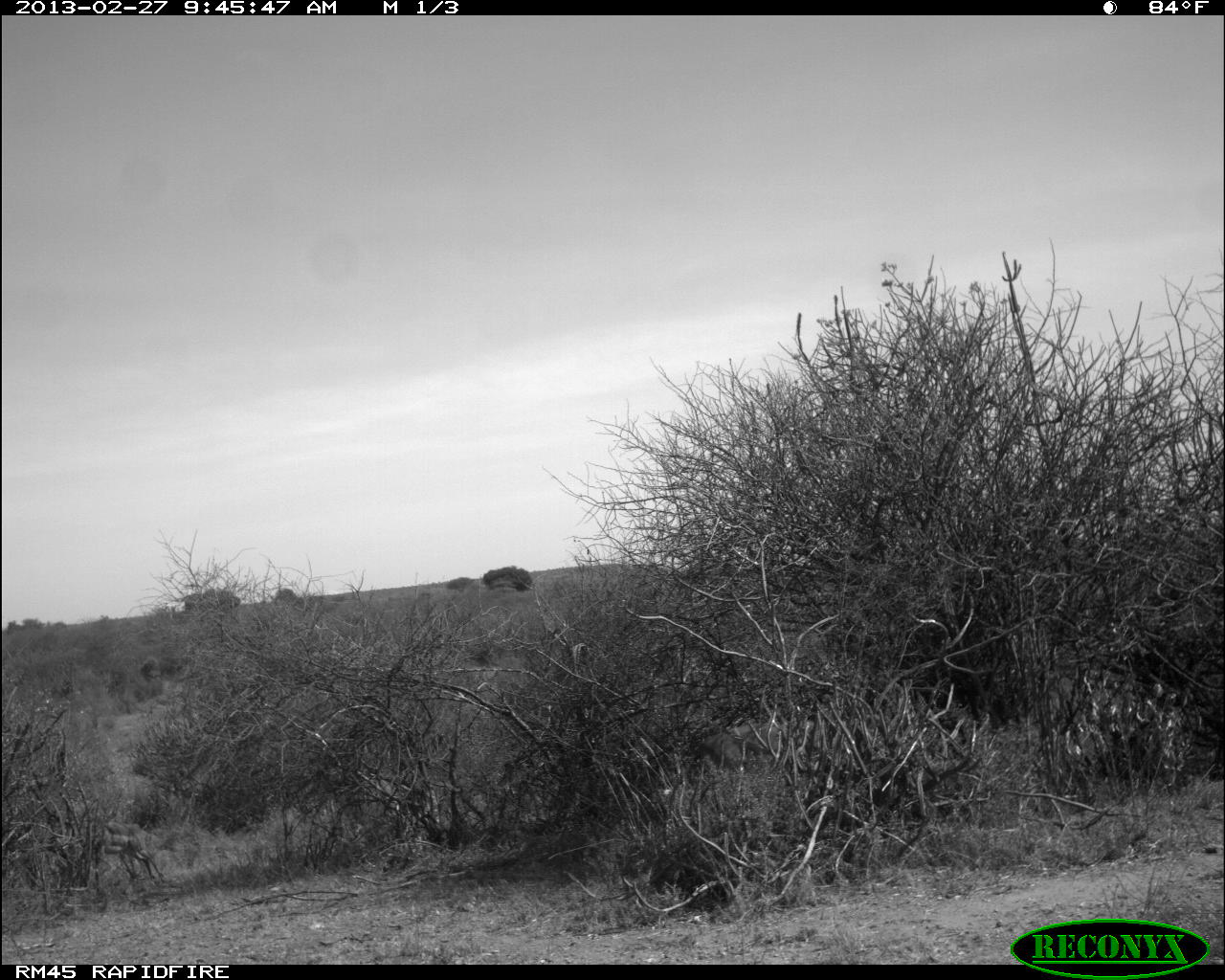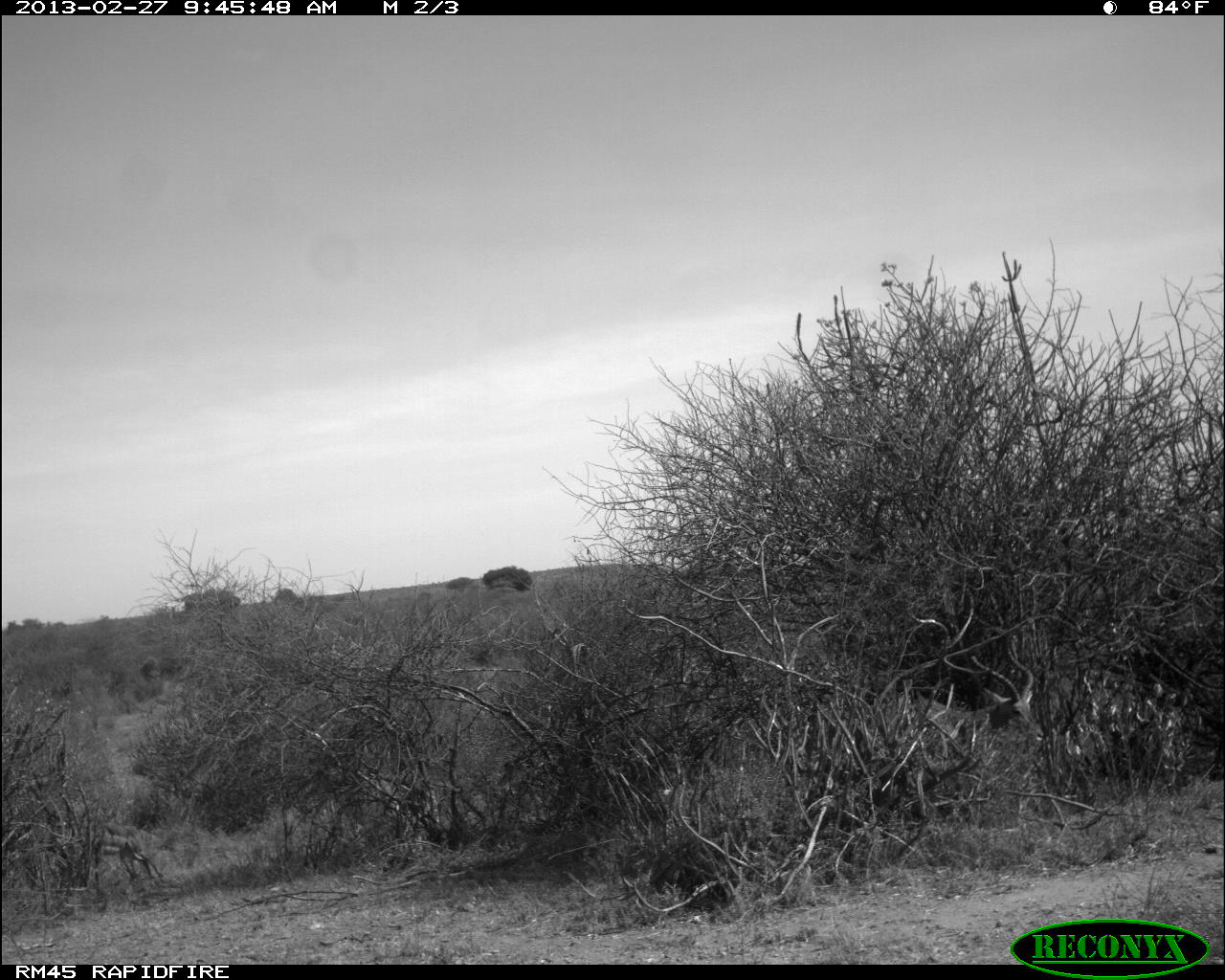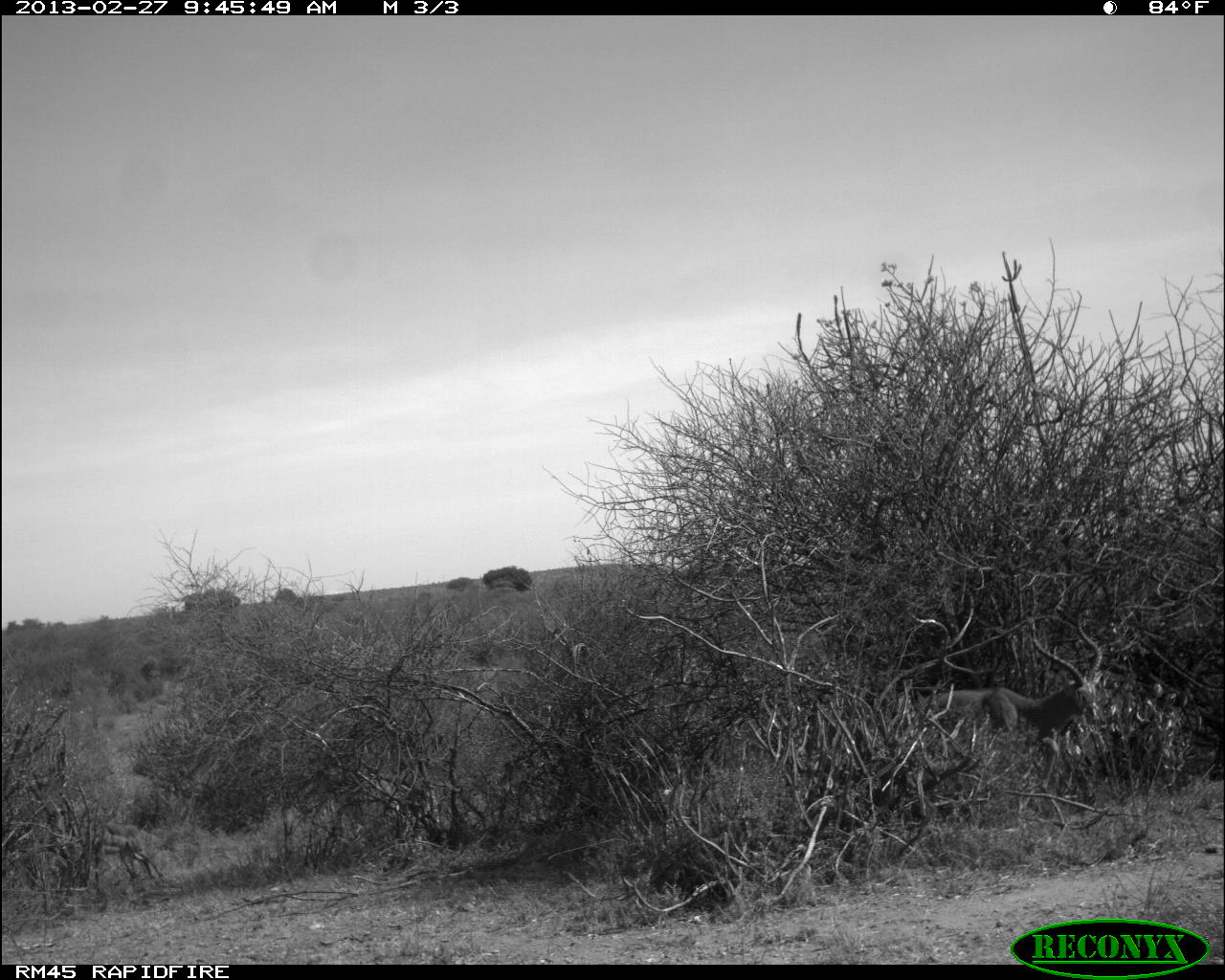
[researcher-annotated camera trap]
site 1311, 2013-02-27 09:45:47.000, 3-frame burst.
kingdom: Animalia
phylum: Chordata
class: Mammalia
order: Artiodactyla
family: Bovidae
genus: Aepyceros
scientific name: Aepyceros melampus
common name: impala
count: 2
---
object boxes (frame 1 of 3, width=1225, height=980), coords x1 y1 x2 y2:
aepyceros melampus: 95 821 162 881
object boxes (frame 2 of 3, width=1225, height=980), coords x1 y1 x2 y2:
aepyceros melampus: 93 823 163 881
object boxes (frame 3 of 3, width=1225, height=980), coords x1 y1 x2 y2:
aepyceros melampus: 50 803 164 881